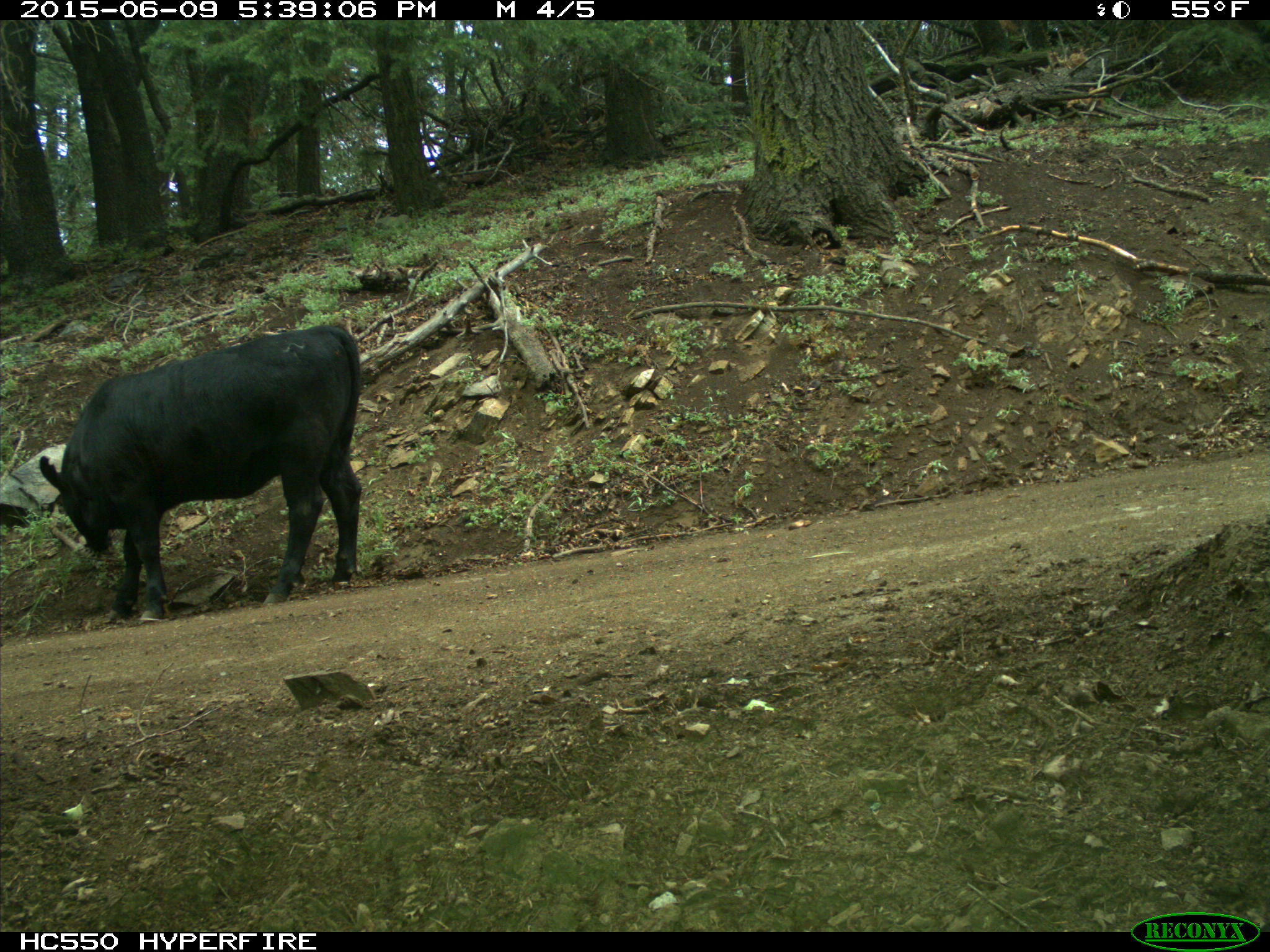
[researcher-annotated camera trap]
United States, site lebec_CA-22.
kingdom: Animalia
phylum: Chordata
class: Mammalia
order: Artiodactyla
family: Bovidae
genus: Bos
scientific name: Bos taurus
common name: domestic cow